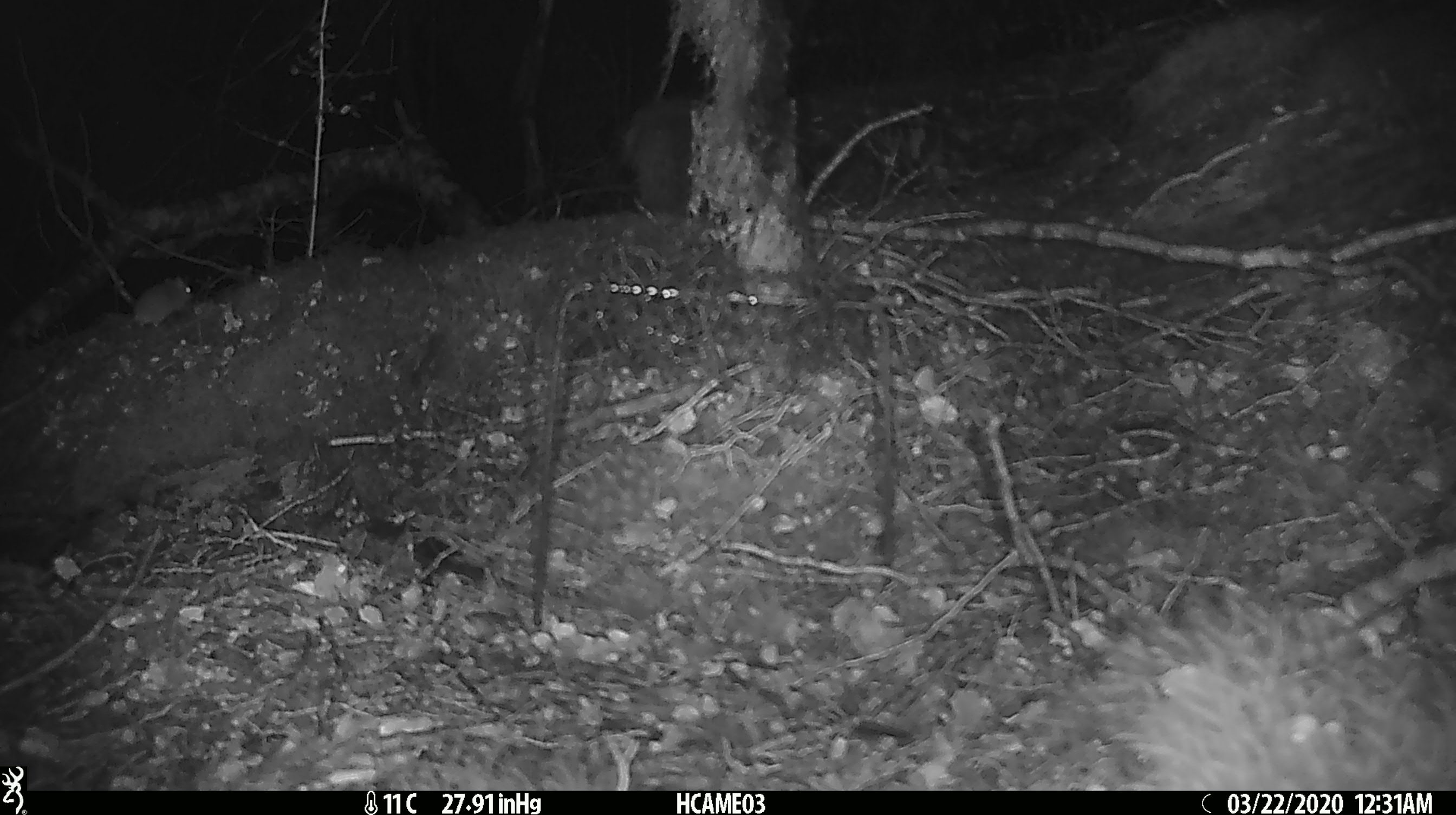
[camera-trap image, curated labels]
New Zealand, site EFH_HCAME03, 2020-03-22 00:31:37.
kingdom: Animalia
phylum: Chordata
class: Mammalia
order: Rodentia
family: Muridae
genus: Mus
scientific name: Mus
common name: mouse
Mouse (Mus).